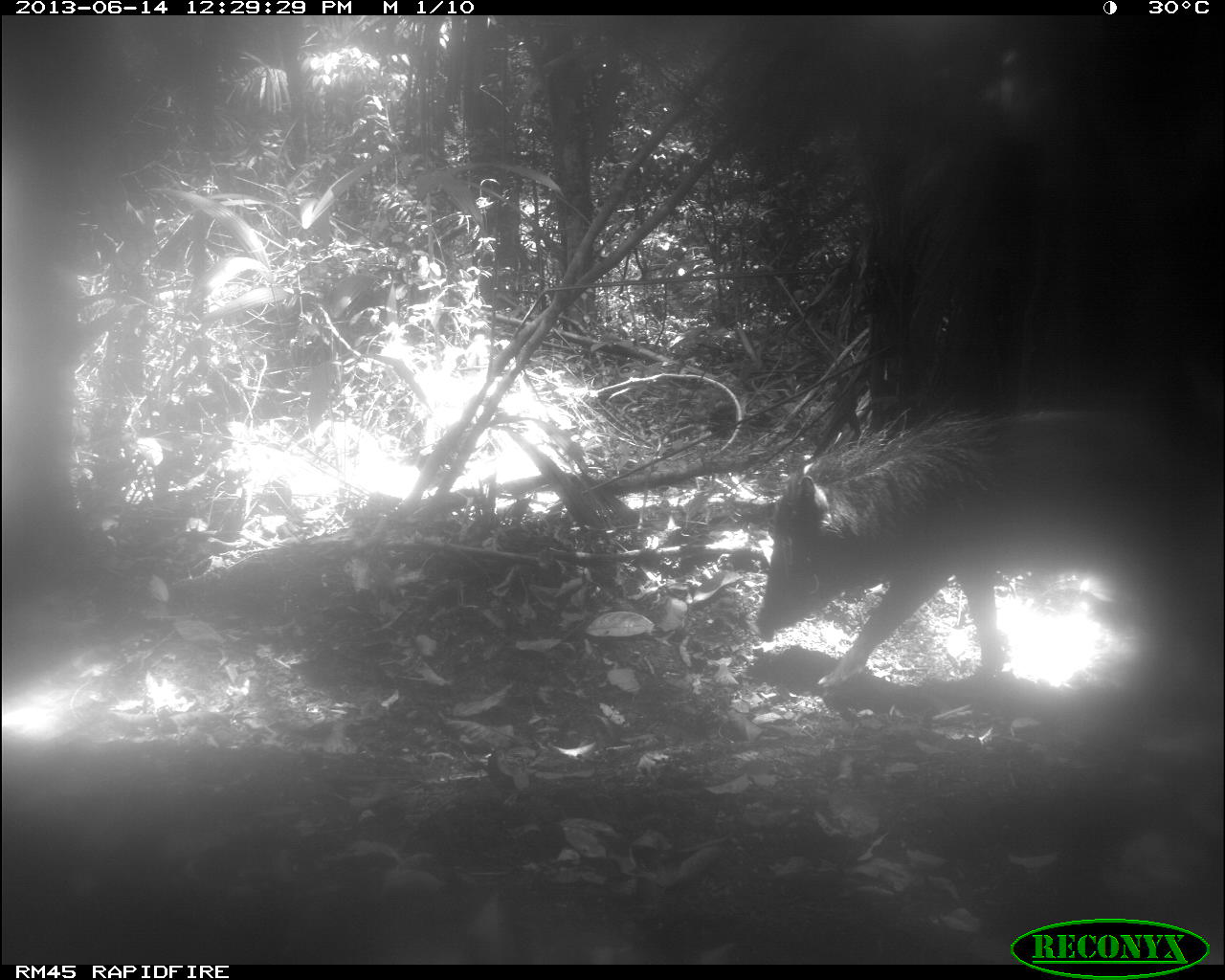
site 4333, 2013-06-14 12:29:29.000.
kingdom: Animalia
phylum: Chordata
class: Mammalia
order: Artiodactyla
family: Tayassuidae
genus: Tayassu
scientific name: Tayassu pecari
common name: white-lipped peccary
Tayassu pecari (white-lipped peccary), count 1.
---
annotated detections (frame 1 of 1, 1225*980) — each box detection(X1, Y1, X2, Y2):
tayassu pecari: detection(755, 406, 1225, 688)